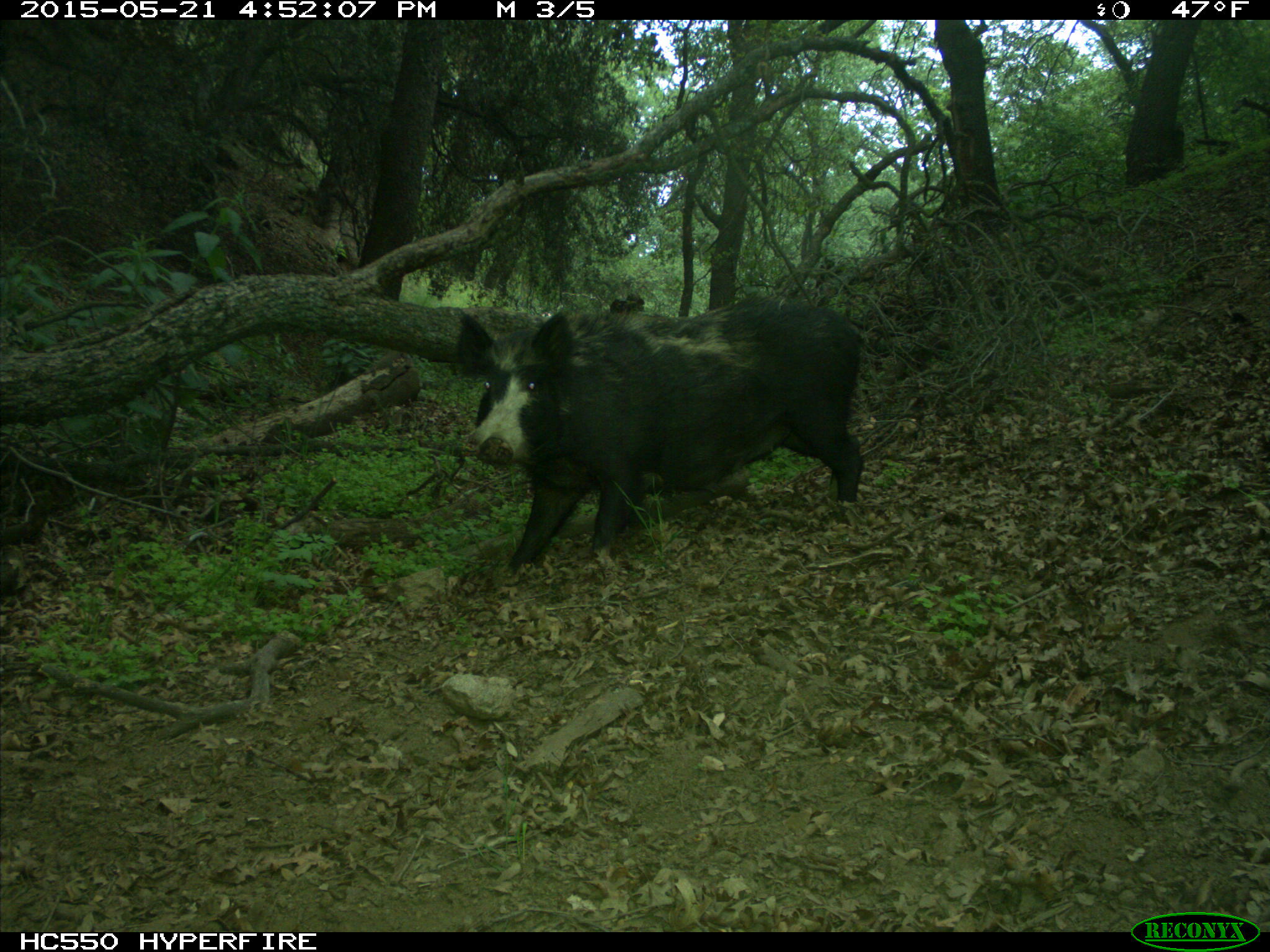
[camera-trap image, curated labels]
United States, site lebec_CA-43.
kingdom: Animalia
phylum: Chordata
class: Mammalia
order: Artiodactyla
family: Suidae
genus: Sus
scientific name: Sus scrofa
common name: wild boar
Sus scrofa (wild boar).